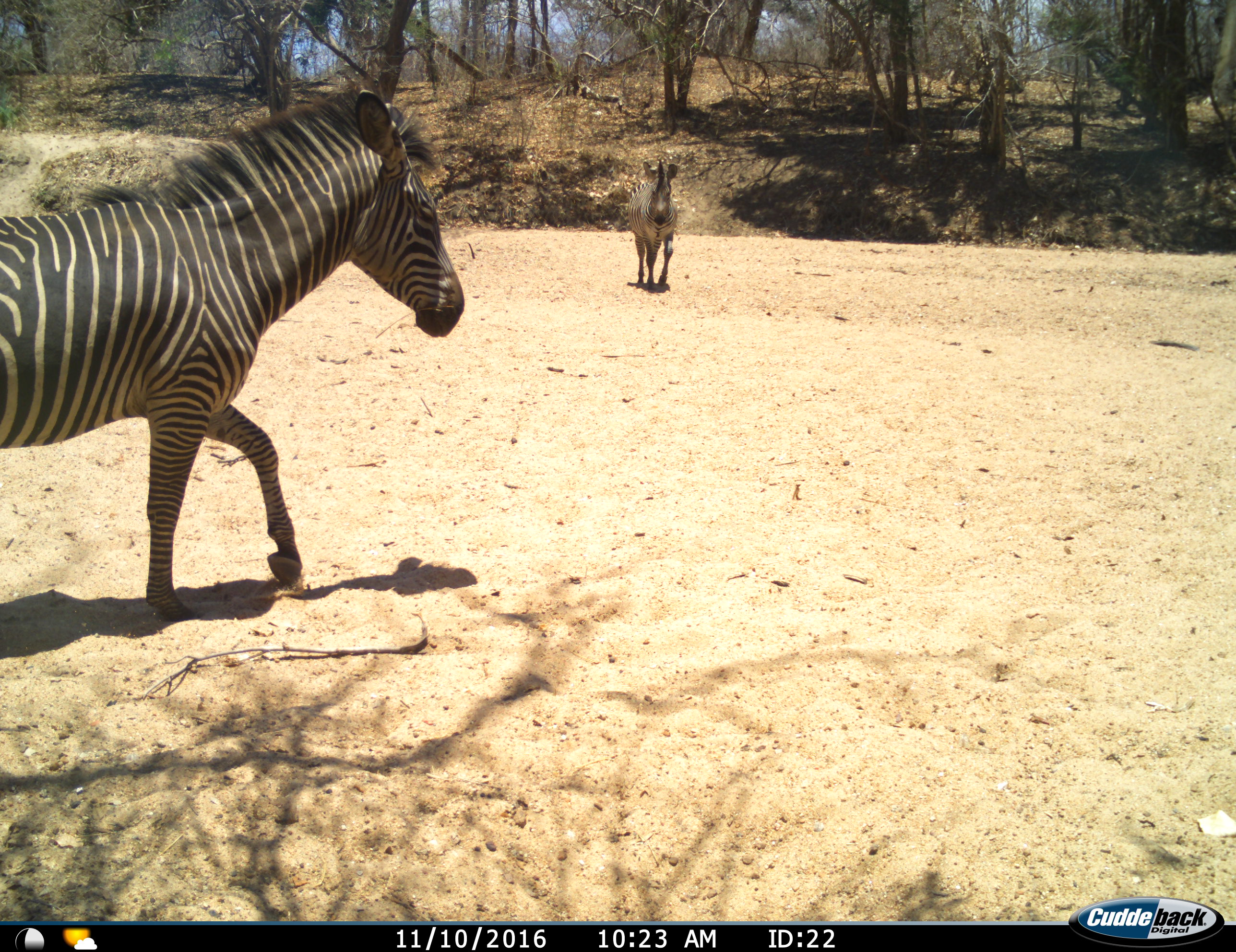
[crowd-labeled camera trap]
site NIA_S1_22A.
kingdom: Animalia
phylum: Chordata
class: Mammalia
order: Perissodactyla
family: Equidae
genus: Equus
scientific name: Equus quagga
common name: plains zebra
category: zebraplains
Zebraplains (plains zebra) (Equus quagga), count 2. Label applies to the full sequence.